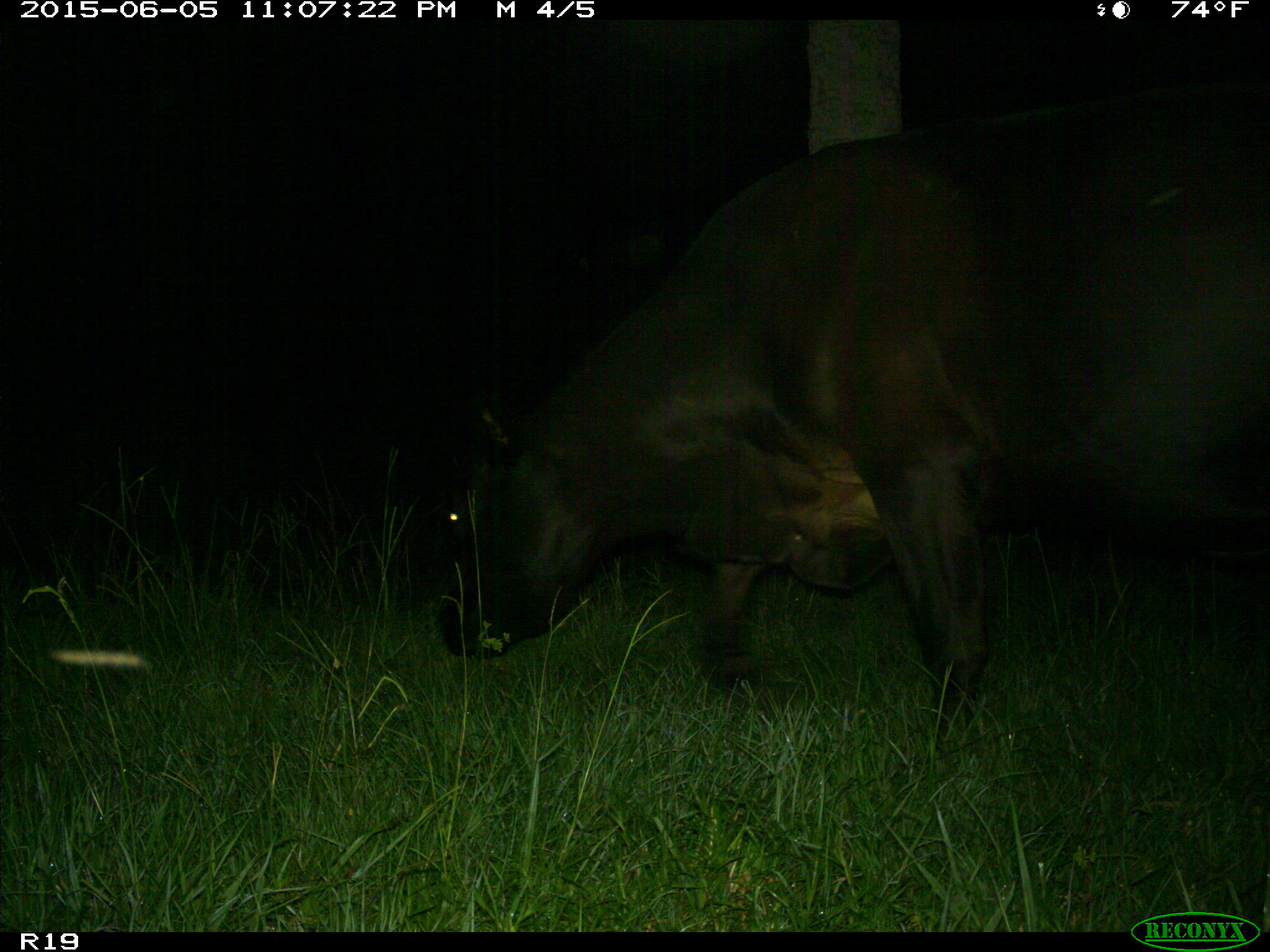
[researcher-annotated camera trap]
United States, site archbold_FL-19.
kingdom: Animalia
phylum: Chordata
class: Mammalia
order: Artiodactyla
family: Bovidae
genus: Bos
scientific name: Bos taurus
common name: domestic cow